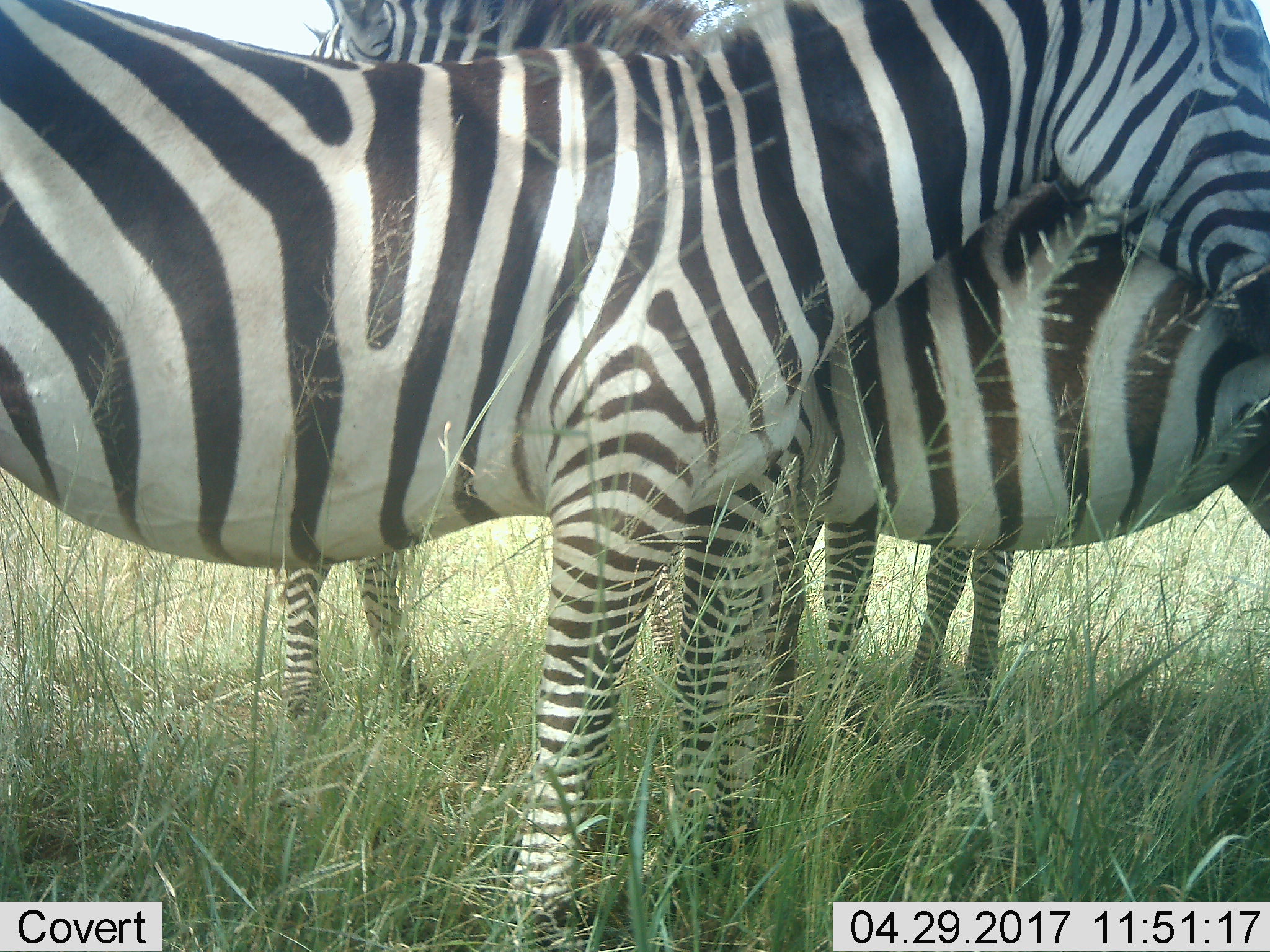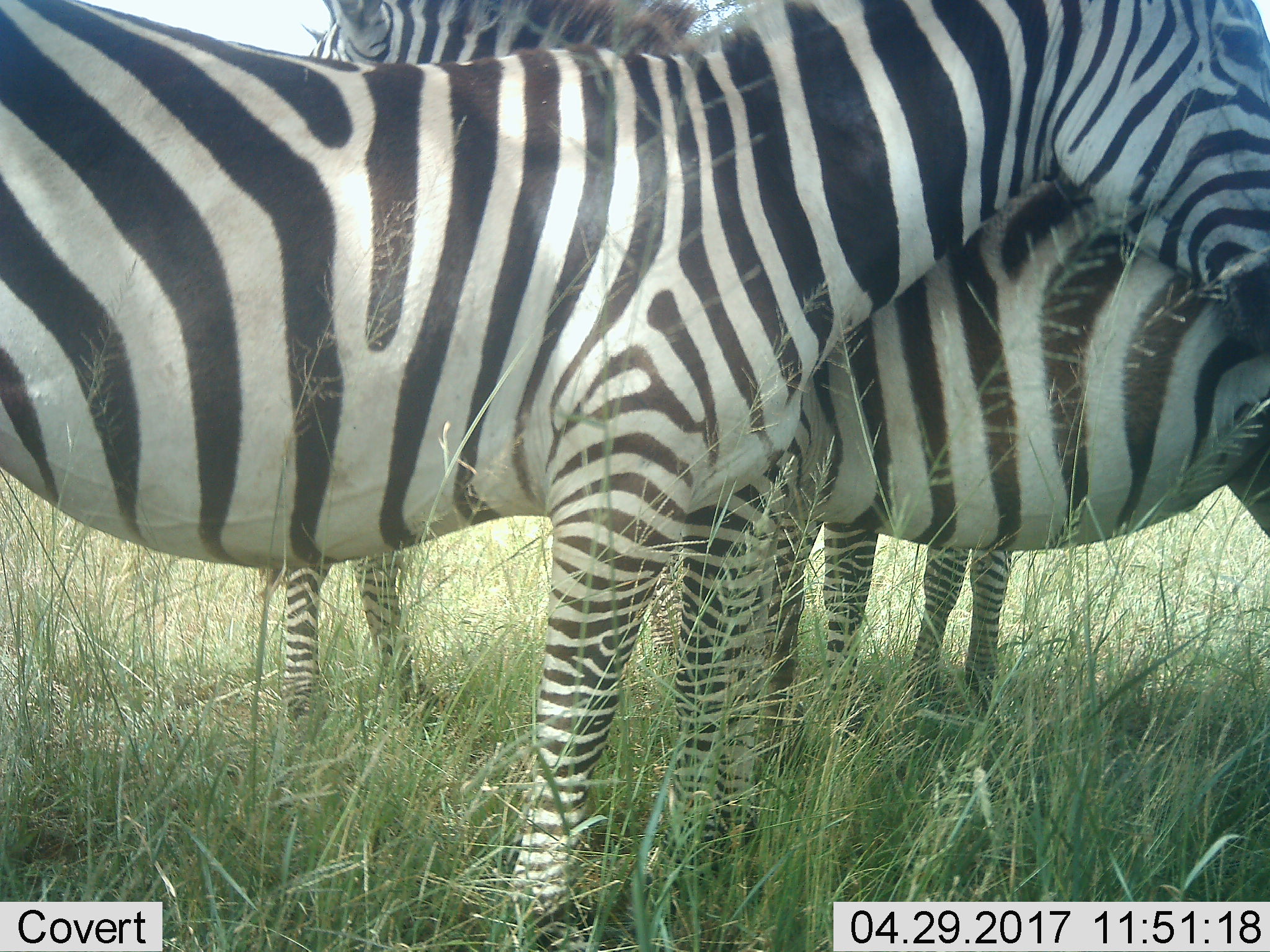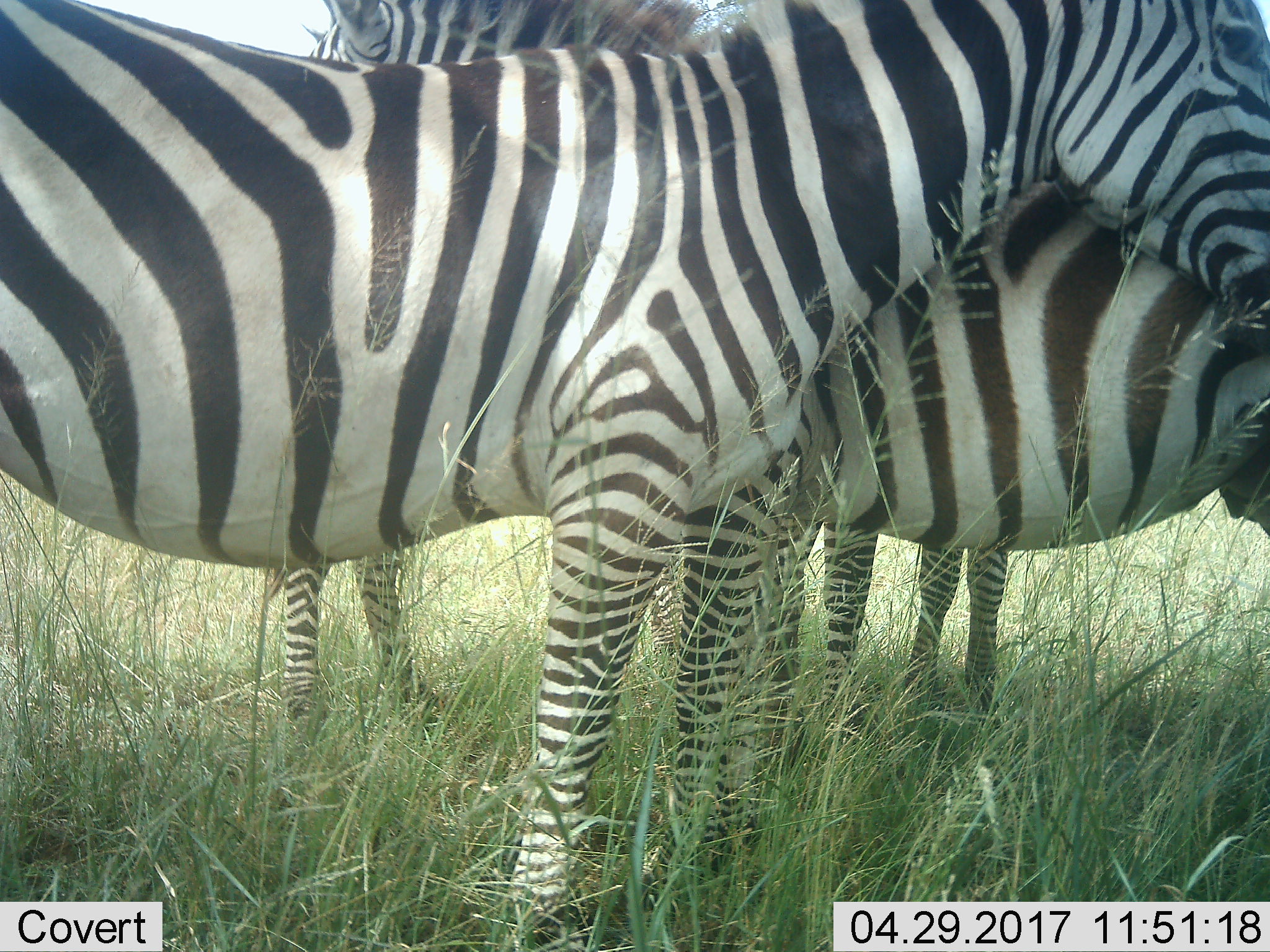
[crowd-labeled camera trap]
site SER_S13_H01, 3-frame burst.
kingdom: Animalia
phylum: Chordata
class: Mammalia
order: Perissodactyla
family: Equidae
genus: Equus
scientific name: Equus quagga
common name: plains zebra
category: zebraplains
Zebraplains (plains zebra) (Equus quagga), count 3. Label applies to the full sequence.